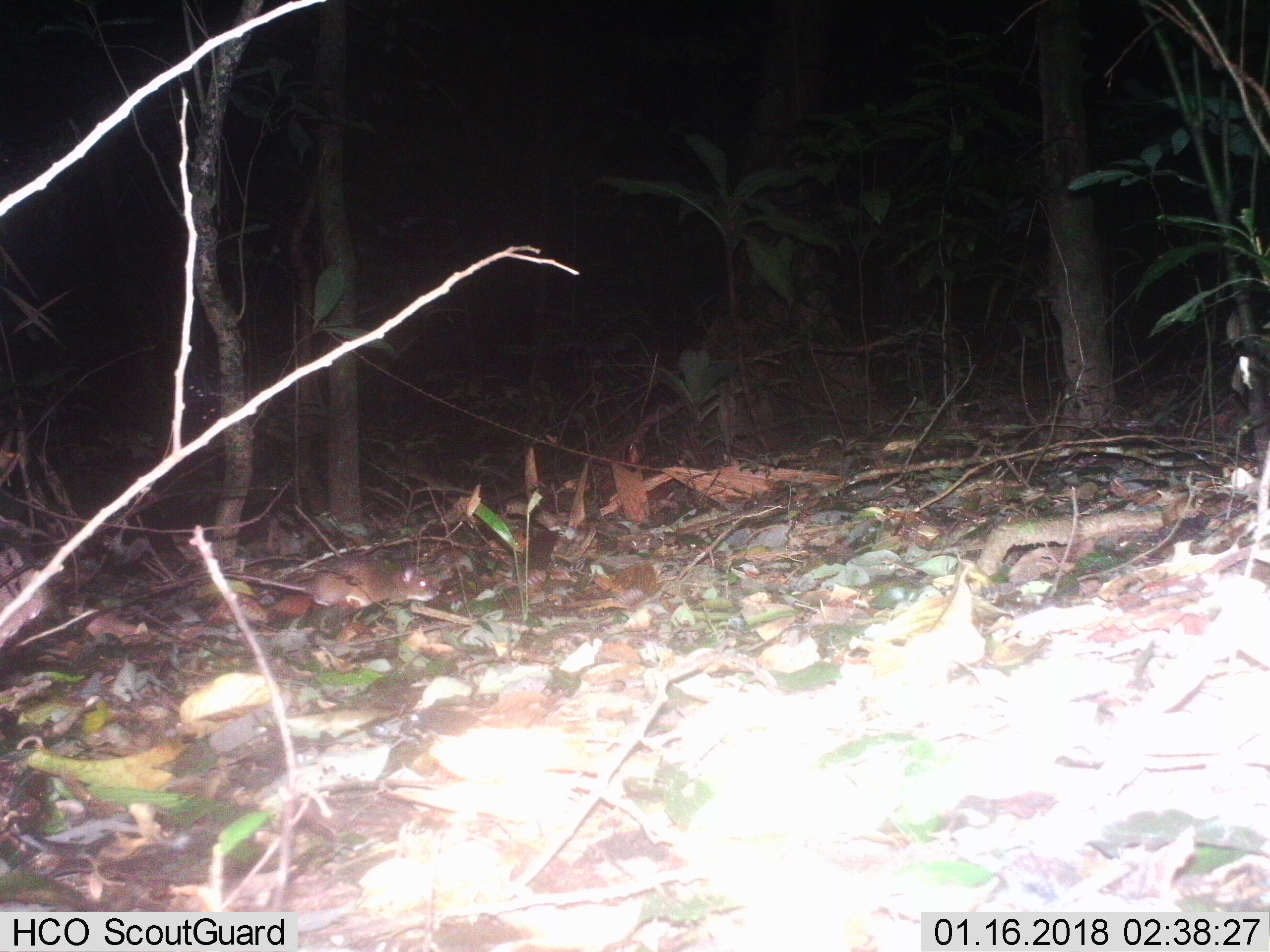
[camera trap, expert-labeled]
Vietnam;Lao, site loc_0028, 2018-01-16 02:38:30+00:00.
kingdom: Animalia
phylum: Chordata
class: Mammalia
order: Rodentia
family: Muridae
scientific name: Muridae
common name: old-world mice and rats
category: unidentified murid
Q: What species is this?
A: Unidentified murid (old-world mice and rats) (Muridae).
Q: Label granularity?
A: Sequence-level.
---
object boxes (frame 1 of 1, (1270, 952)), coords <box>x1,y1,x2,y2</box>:
unidentified murid: <box>222,558,441,607</box>